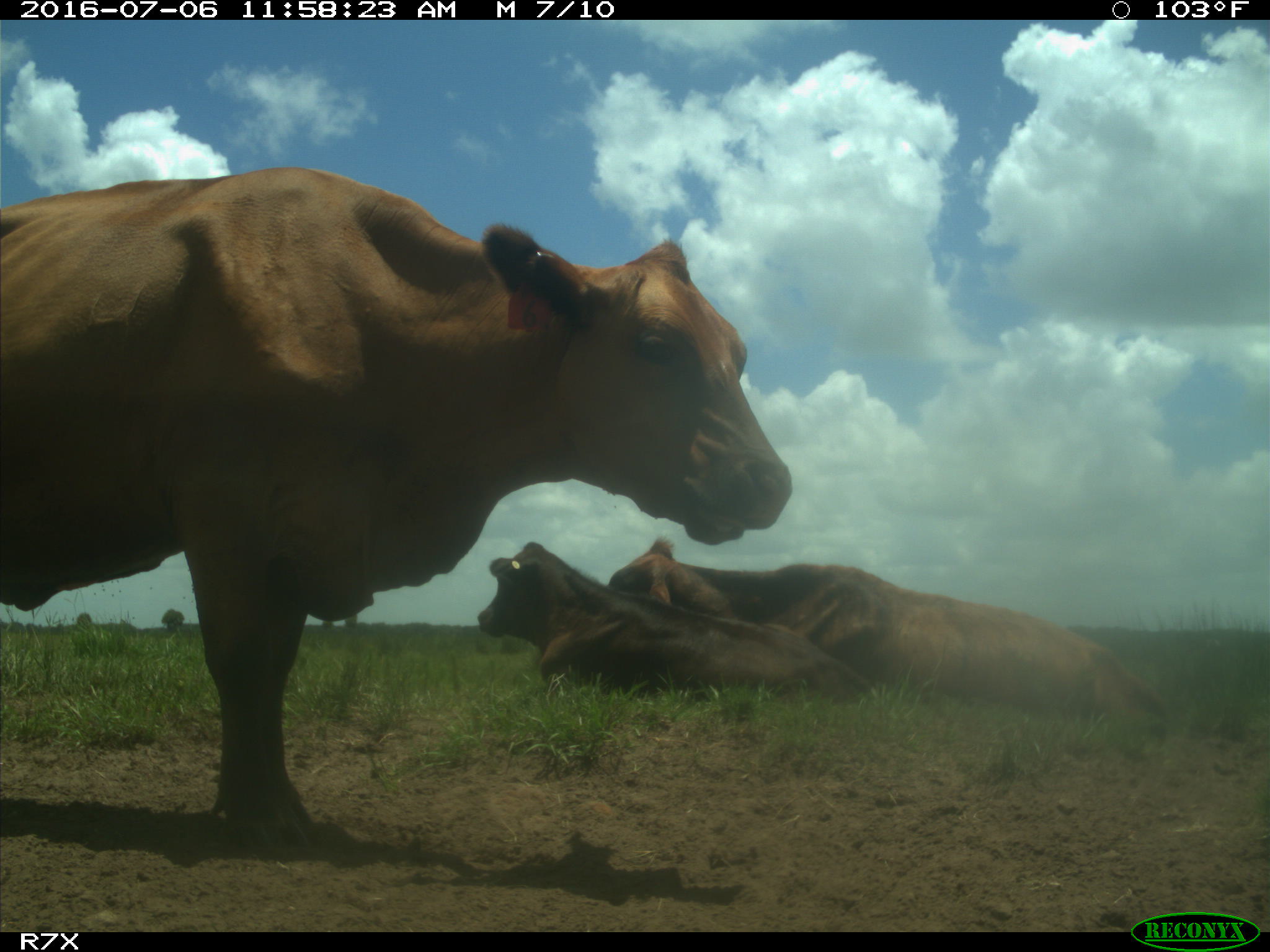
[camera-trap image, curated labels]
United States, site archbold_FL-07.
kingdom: Animalia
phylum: Chordata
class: Mammalia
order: Artiodactyla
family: Bovidae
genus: Bos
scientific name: Bos taurus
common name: domestic cow